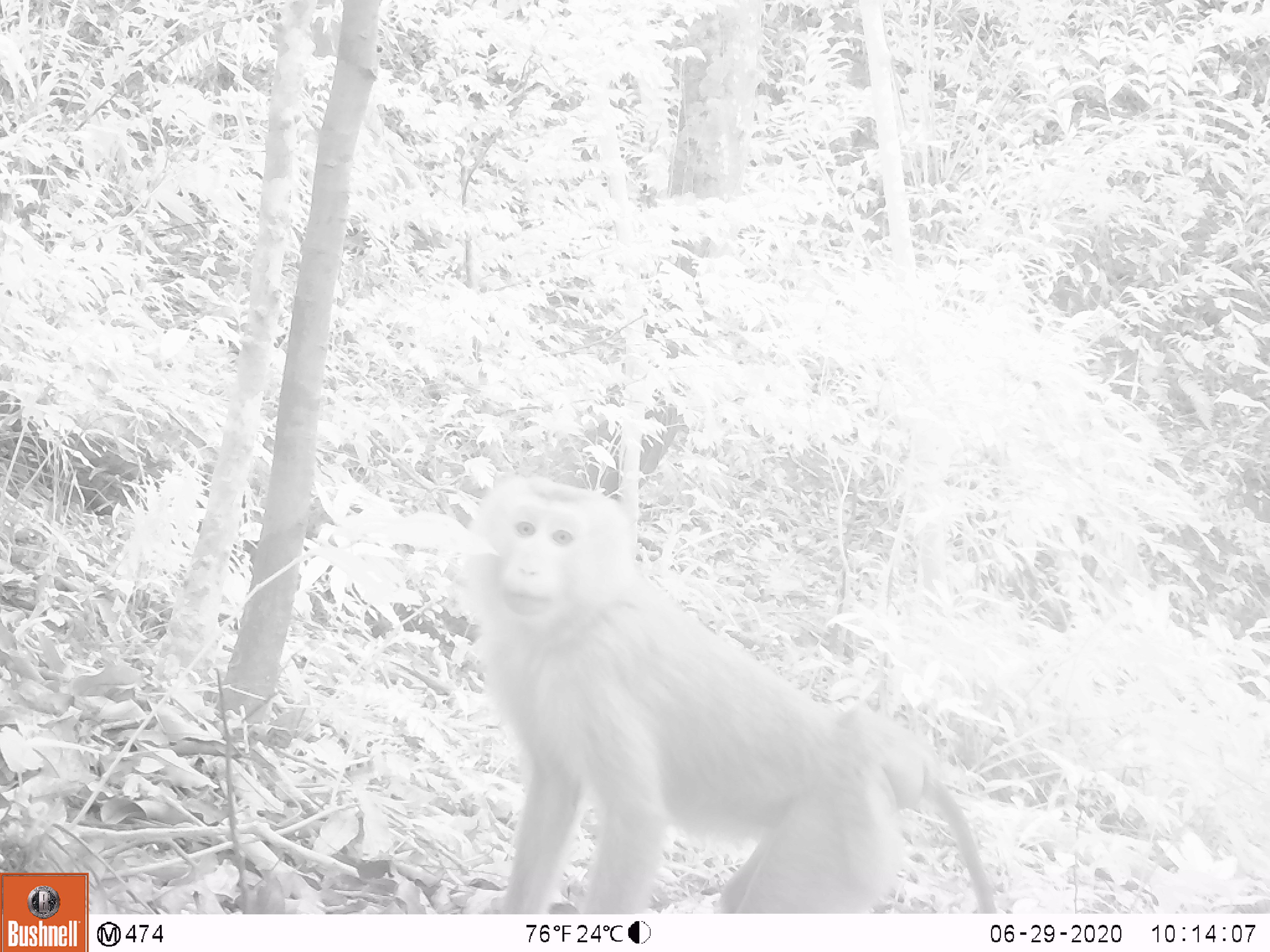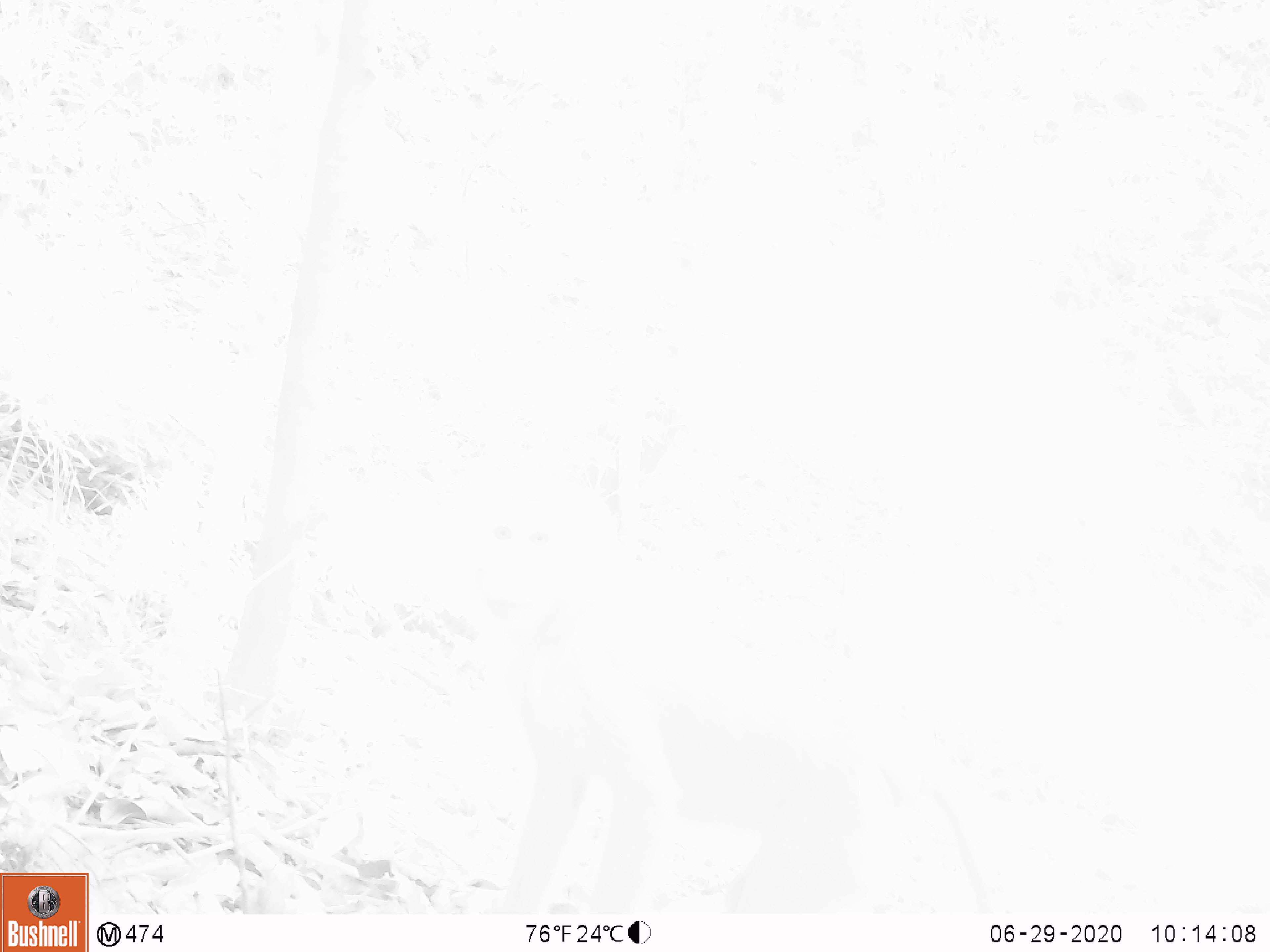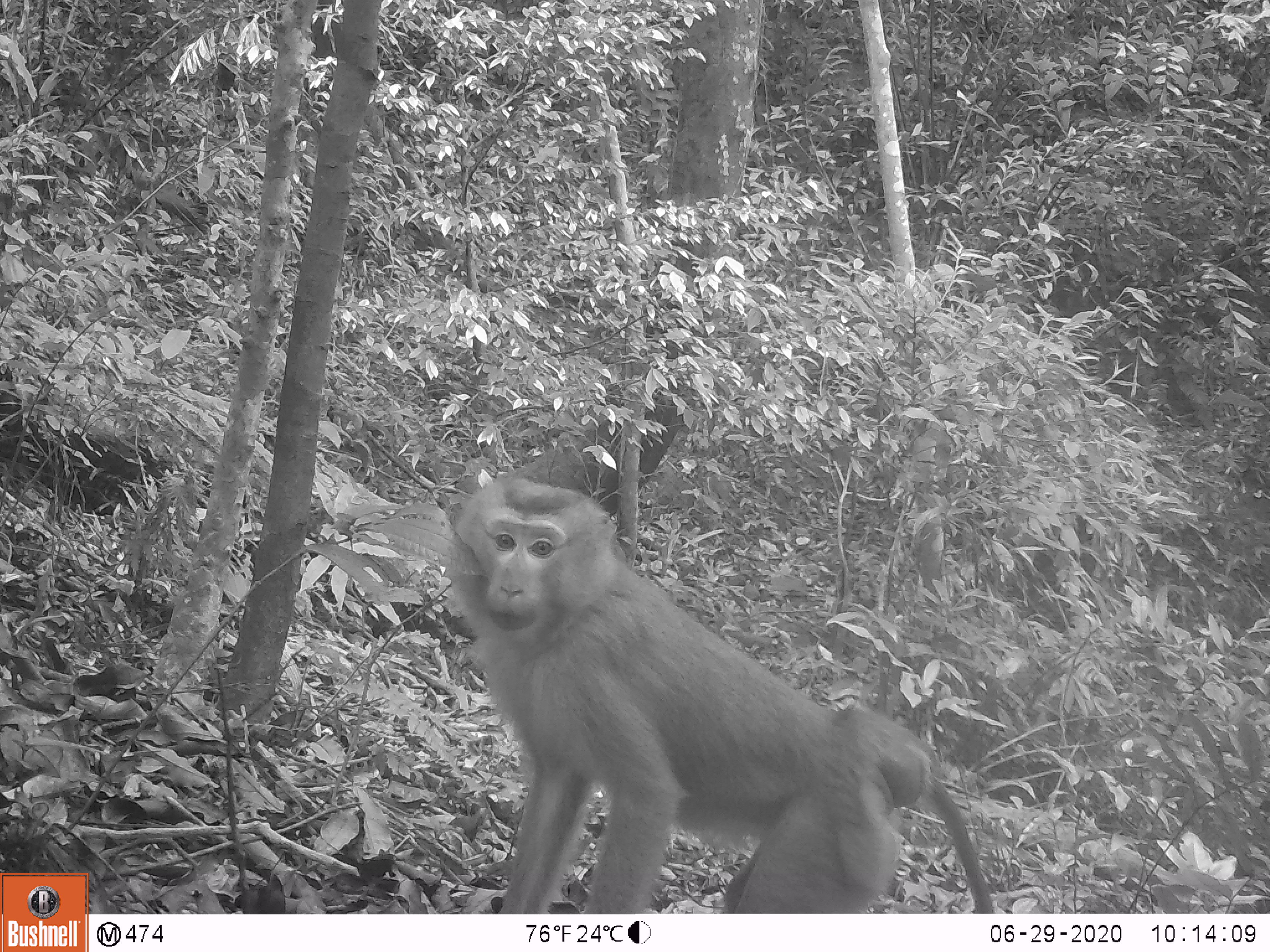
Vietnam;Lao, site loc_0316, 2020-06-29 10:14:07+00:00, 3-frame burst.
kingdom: Animalia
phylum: Chordata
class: Mammalia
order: Primates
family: Cercopithecidae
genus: Macaca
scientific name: Macaca nemestrina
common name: pig-tailed macaque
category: pig tailed macaque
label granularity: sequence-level